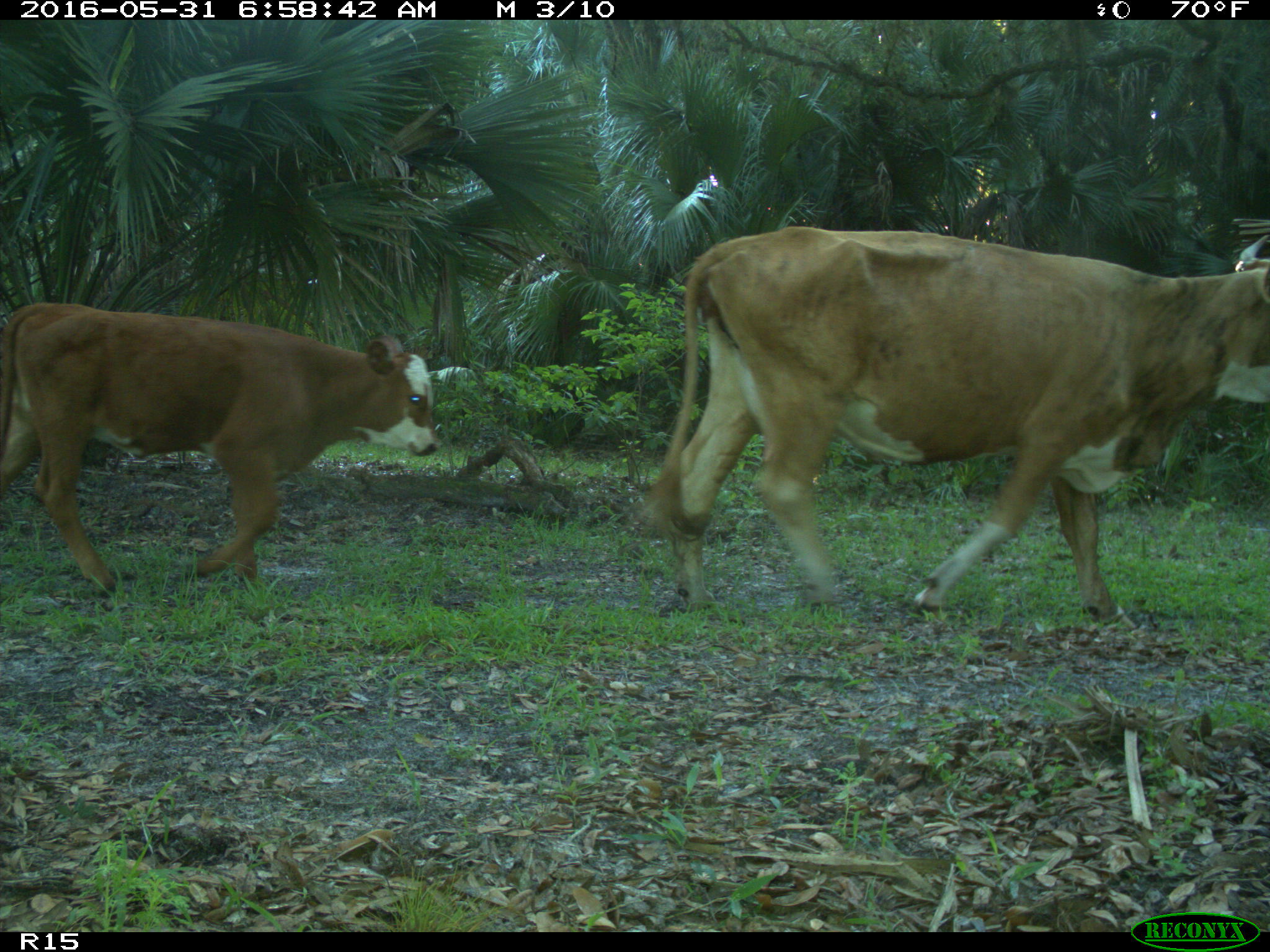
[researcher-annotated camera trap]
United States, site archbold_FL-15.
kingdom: Animalia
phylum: Chordata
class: Mammalia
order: Artiodactyla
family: Bovidae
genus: Bos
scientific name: Bos taurus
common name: domestic cow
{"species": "Bos taurus (domestic cow)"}